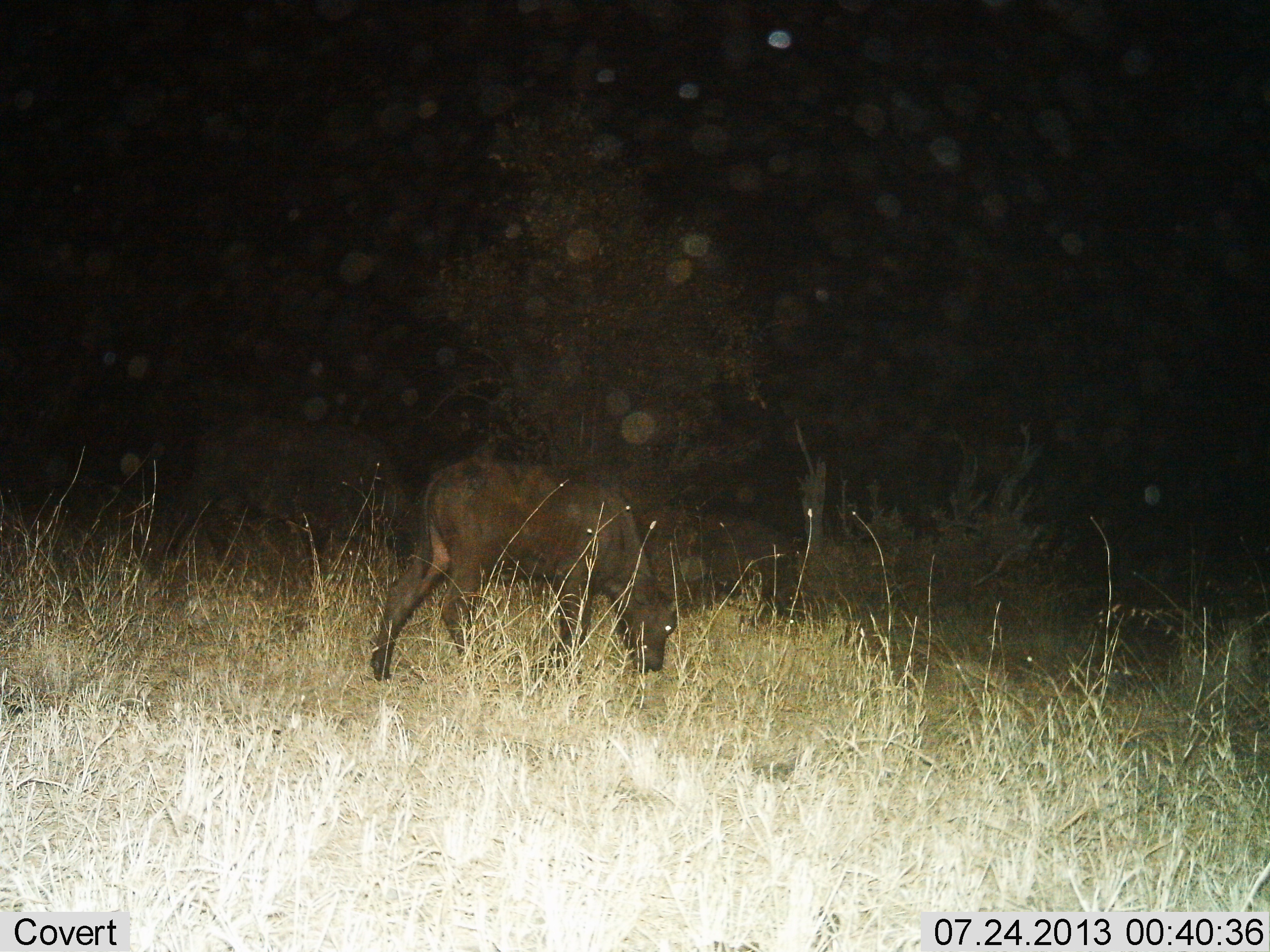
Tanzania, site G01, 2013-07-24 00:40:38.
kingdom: Animalia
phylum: Chordata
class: Mammalia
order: Artiodactyla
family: Bovidae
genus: Syncerus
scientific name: Syncerus caffer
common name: cape buffalo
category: buffalo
Buffalo (cape buffalo) (Syncerus caffer), count 2. Behavior (volunteer vote fractions): standing 45%, resting 0%, moving 9%, interacting 0%. Young present (vote fraction): 45%. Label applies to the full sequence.